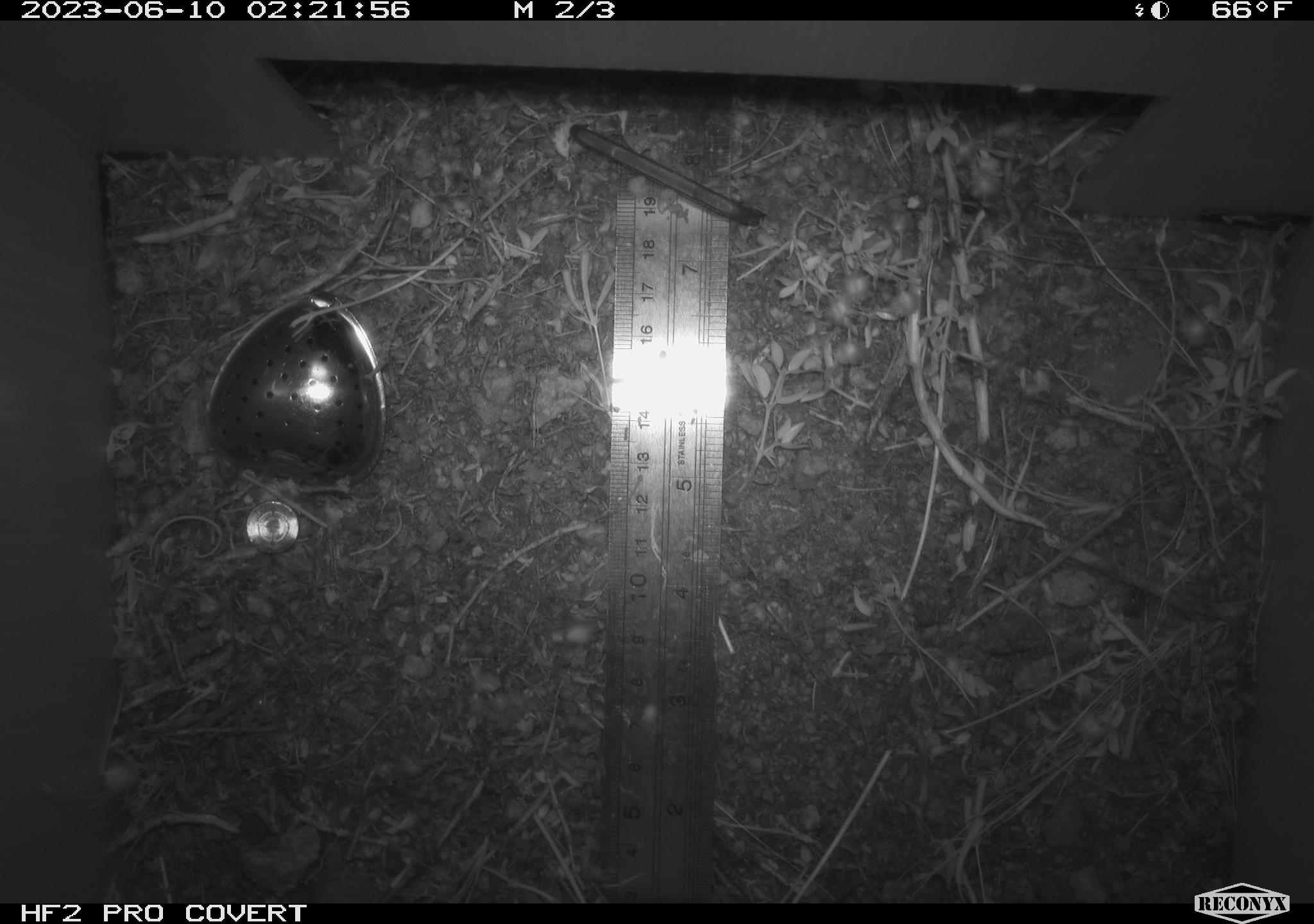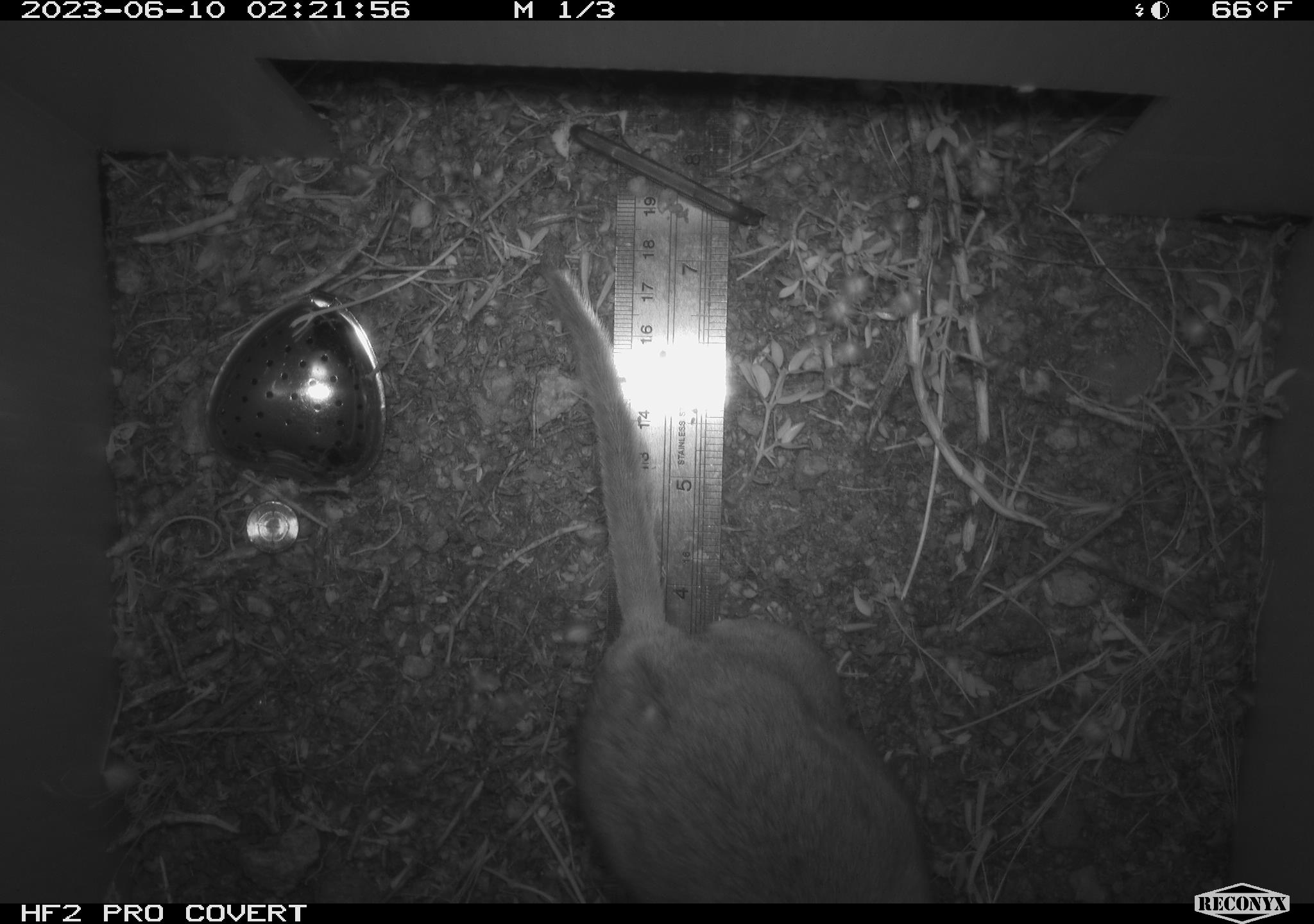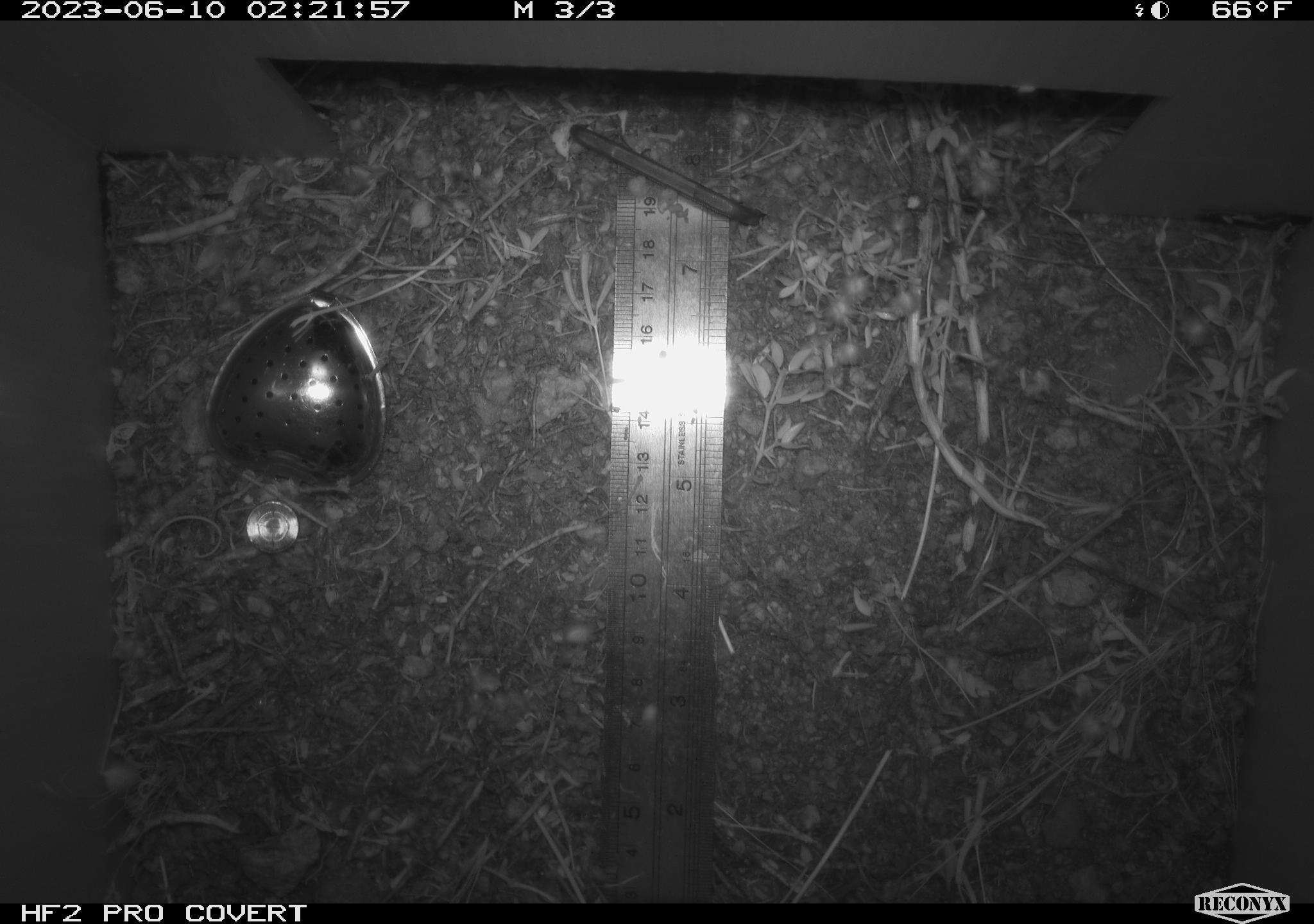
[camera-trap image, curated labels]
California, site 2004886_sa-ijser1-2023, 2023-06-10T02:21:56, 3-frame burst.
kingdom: Animalia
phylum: Chordata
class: Mammalia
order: Rodentia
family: Cricetidae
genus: Neotoma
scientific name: Neotoma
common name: pack rat or woodrat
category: neotoma species